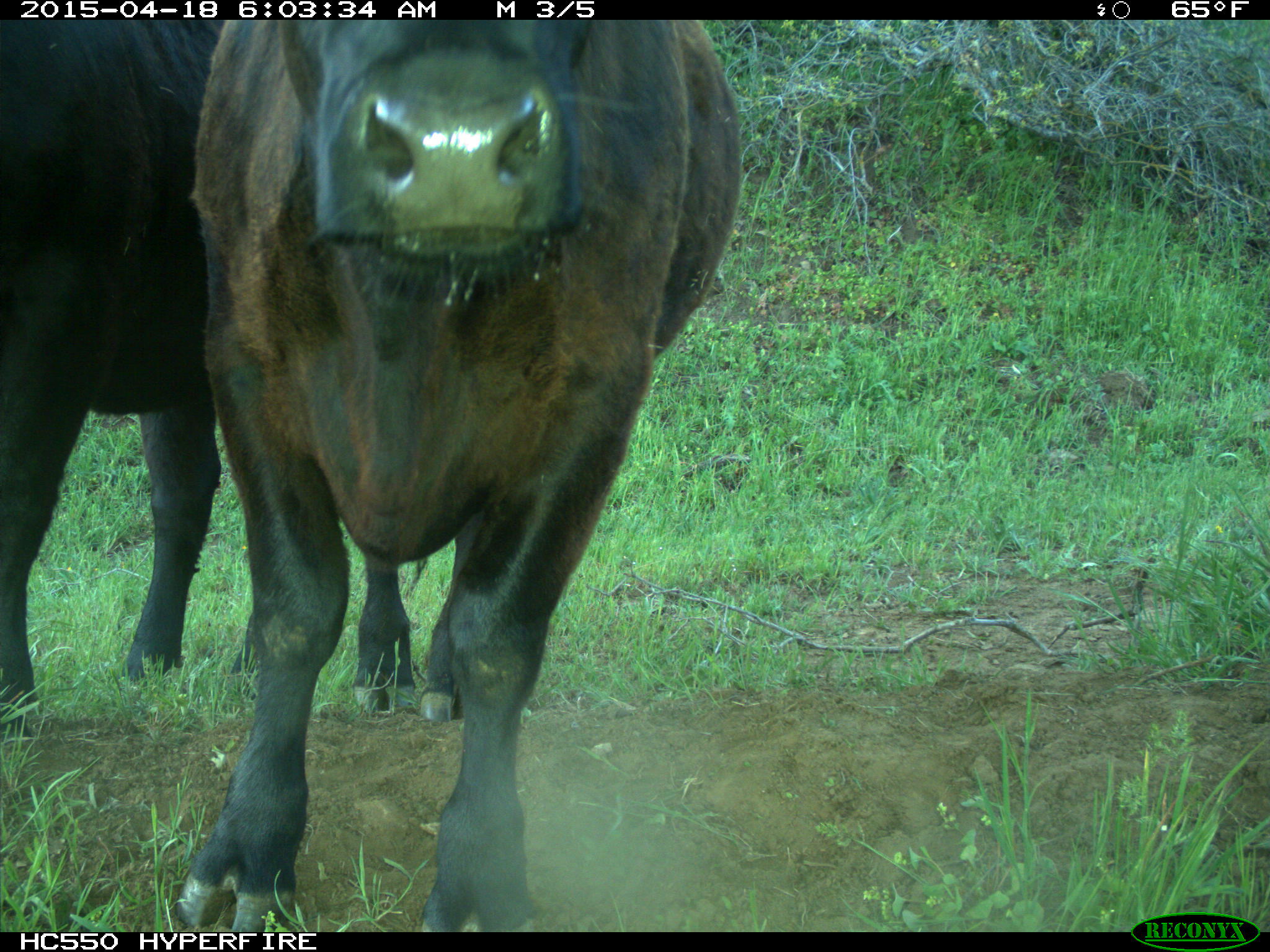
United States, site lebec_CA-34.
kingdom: Animalia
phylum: Chordata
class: Mammalia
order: Artiodactyla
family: Bovidae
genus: Bos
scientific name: Bos taurus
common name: domestic cow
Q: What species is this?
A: Bos taurus (domestic cow).